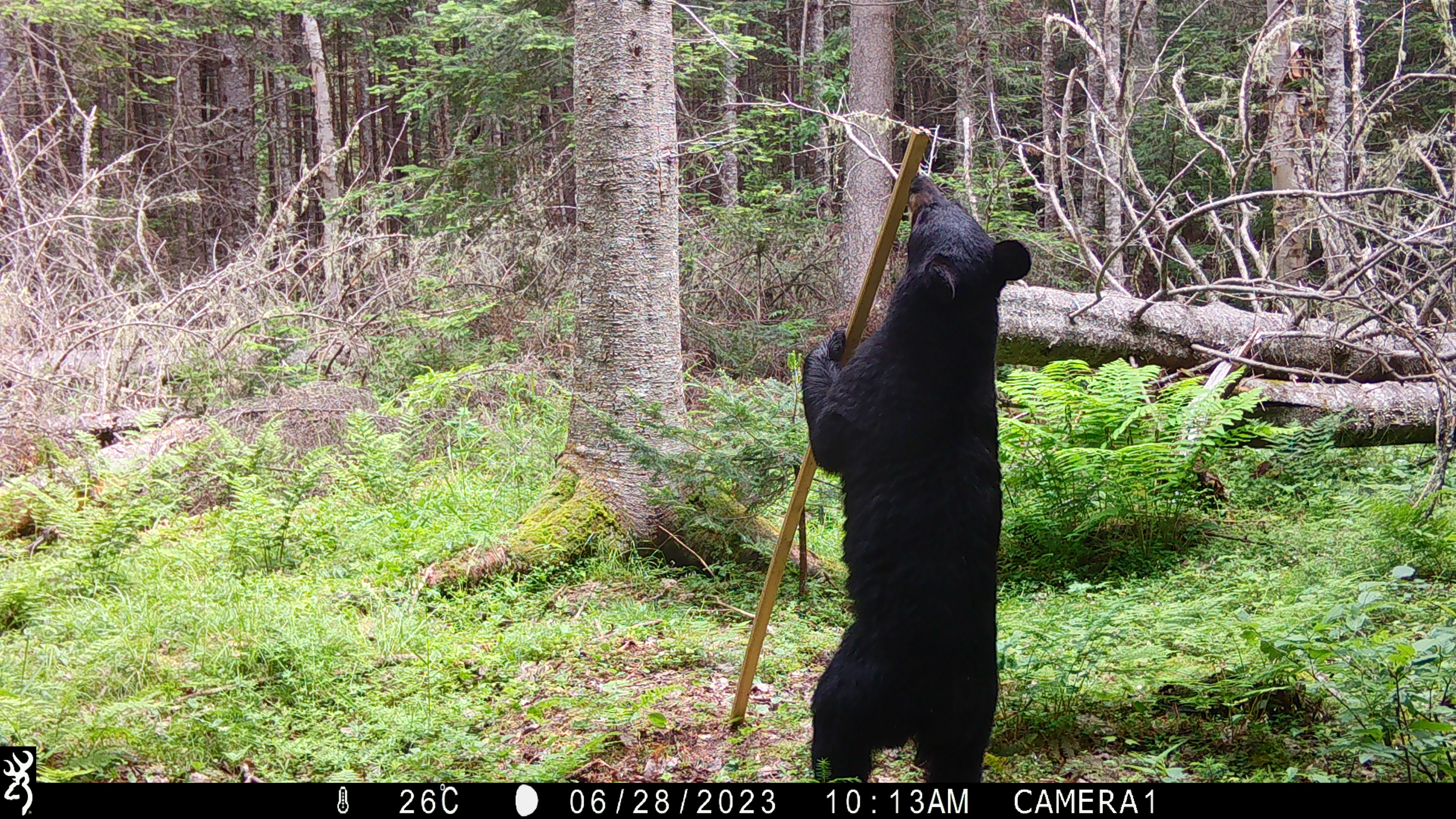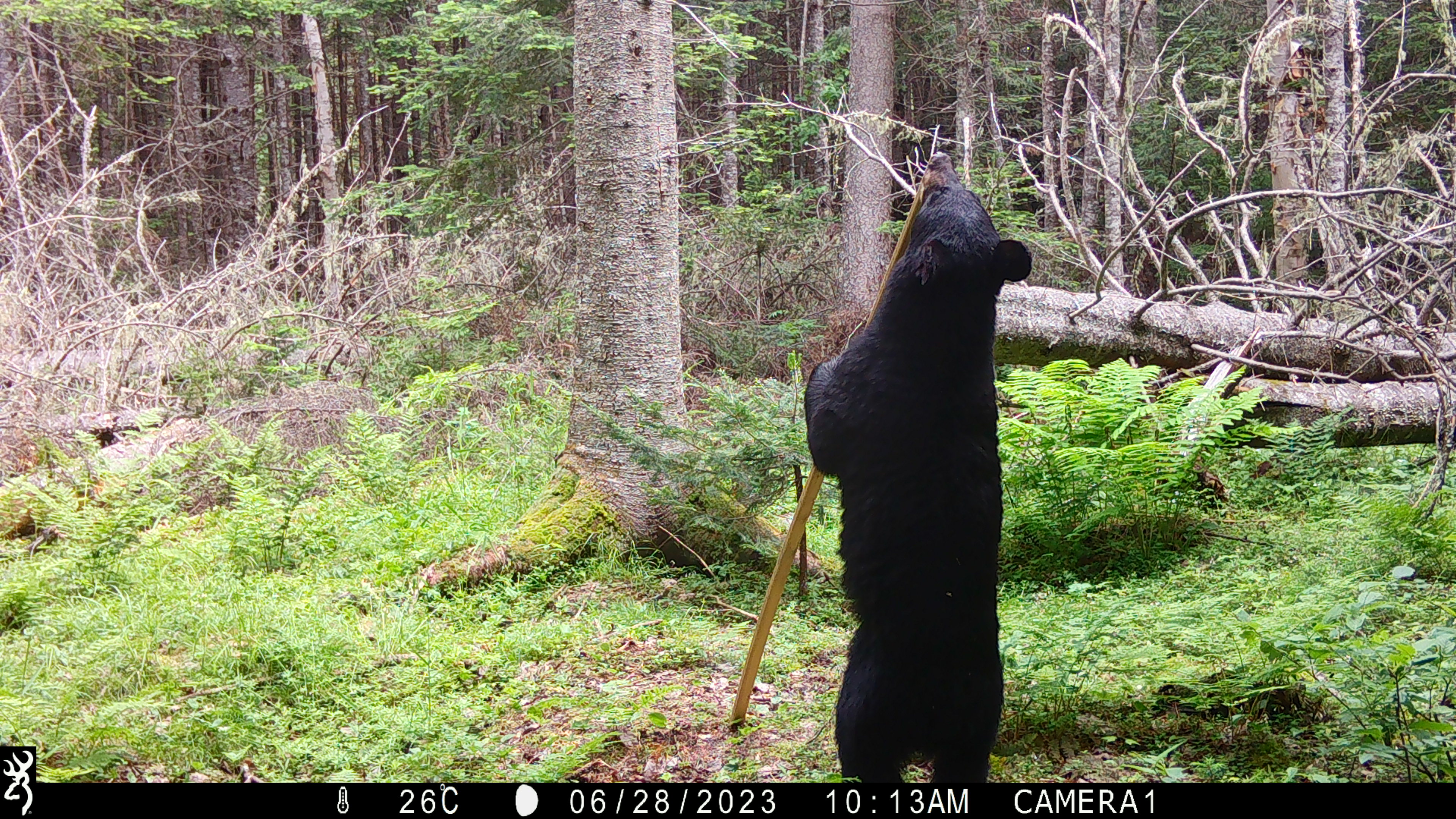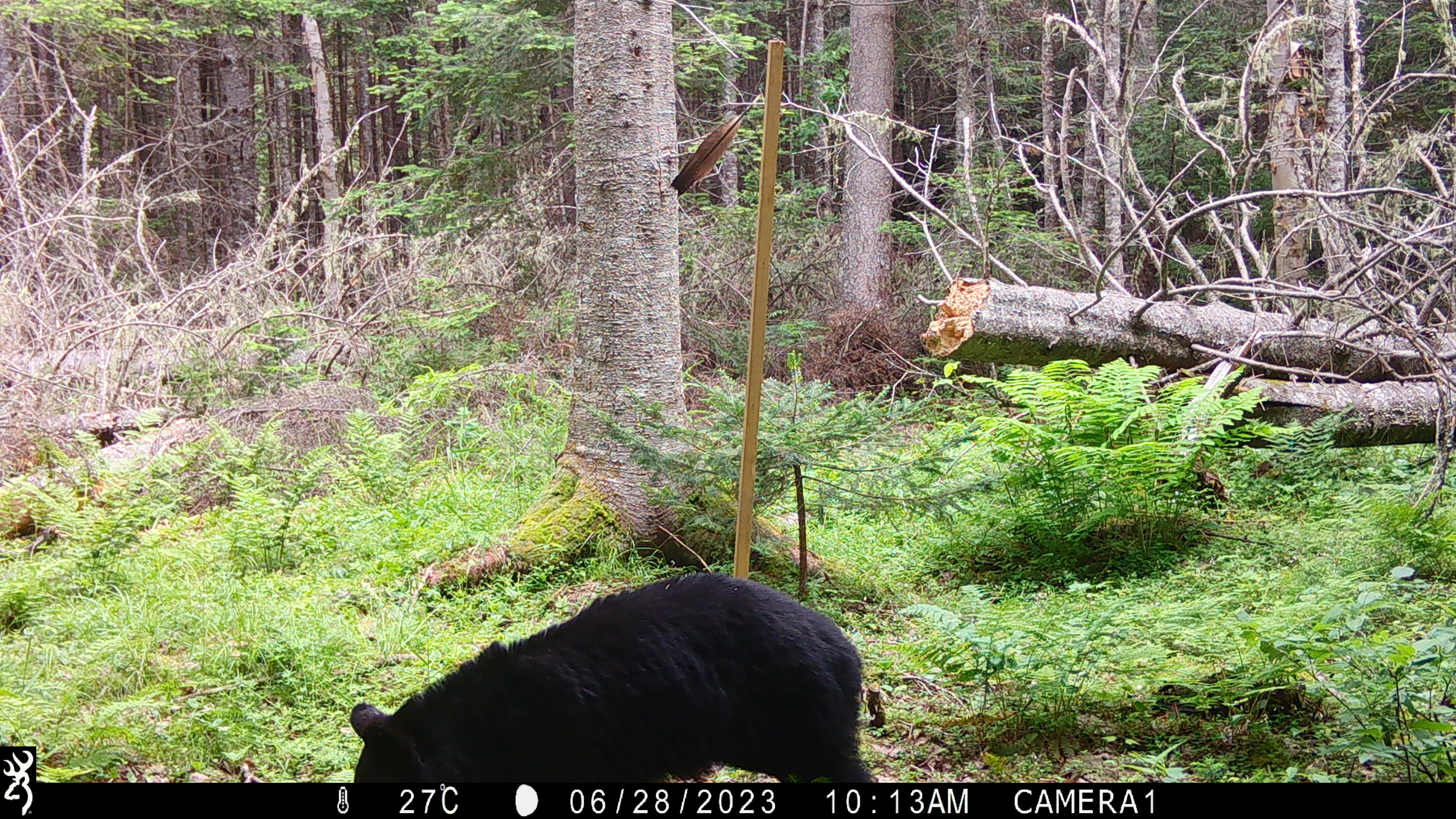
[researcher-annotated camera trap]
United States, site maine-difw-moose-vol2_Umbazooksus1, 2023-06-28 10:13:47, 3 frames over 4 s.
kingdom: Animalia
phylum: Chordata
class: Mammalia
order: Carnivora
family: Ursidae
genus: Ursus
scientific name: Ursus americanus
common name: black bear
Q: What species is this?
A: Black bear (Ursus americanus).